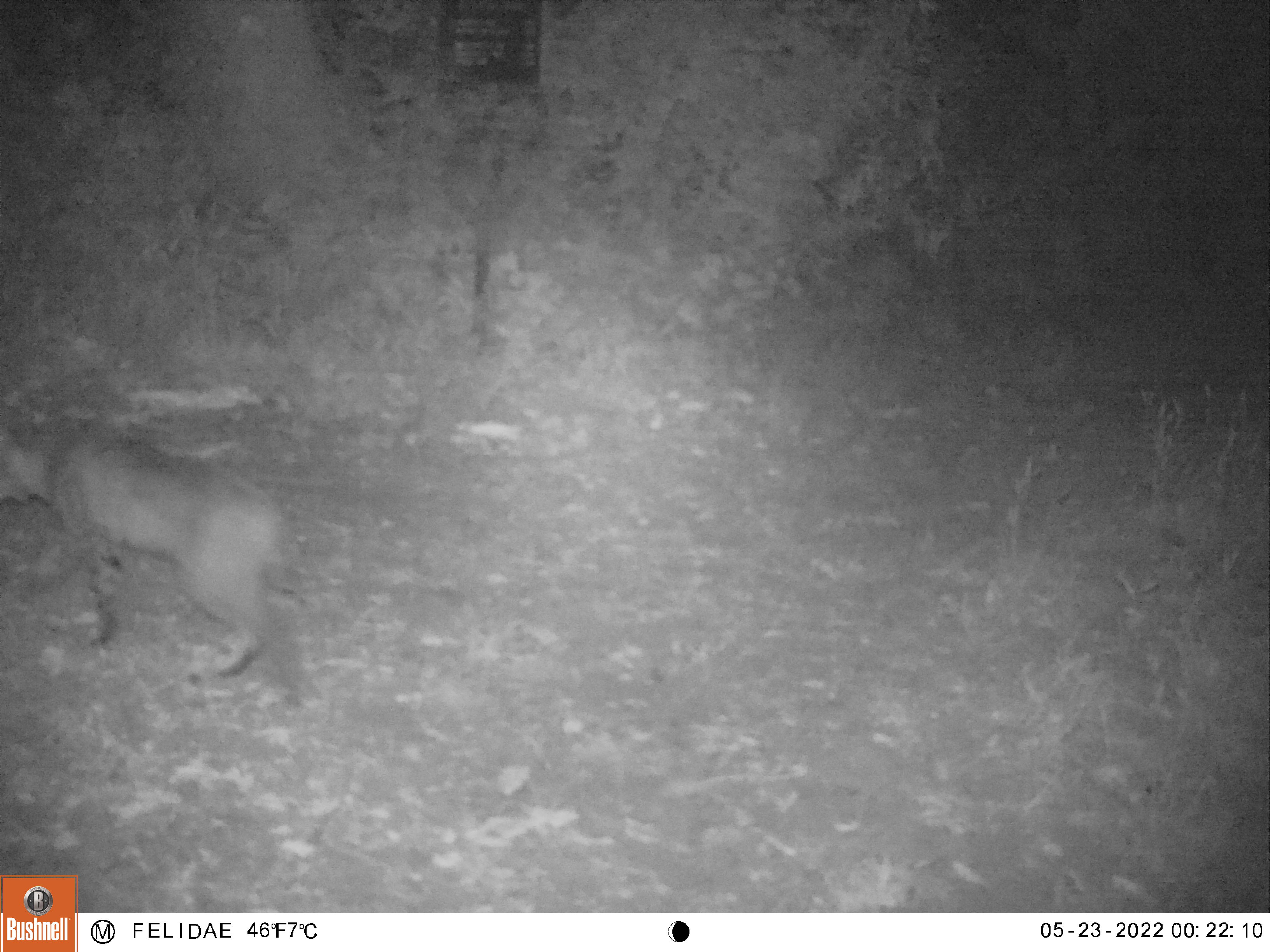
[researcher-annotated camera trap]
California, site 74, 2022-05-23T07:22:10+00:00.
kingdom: Animalia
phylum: Chordata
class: Mammalia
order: Carnivora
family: Felidae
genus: Lynx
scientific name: Lynx rufus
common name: bobcat